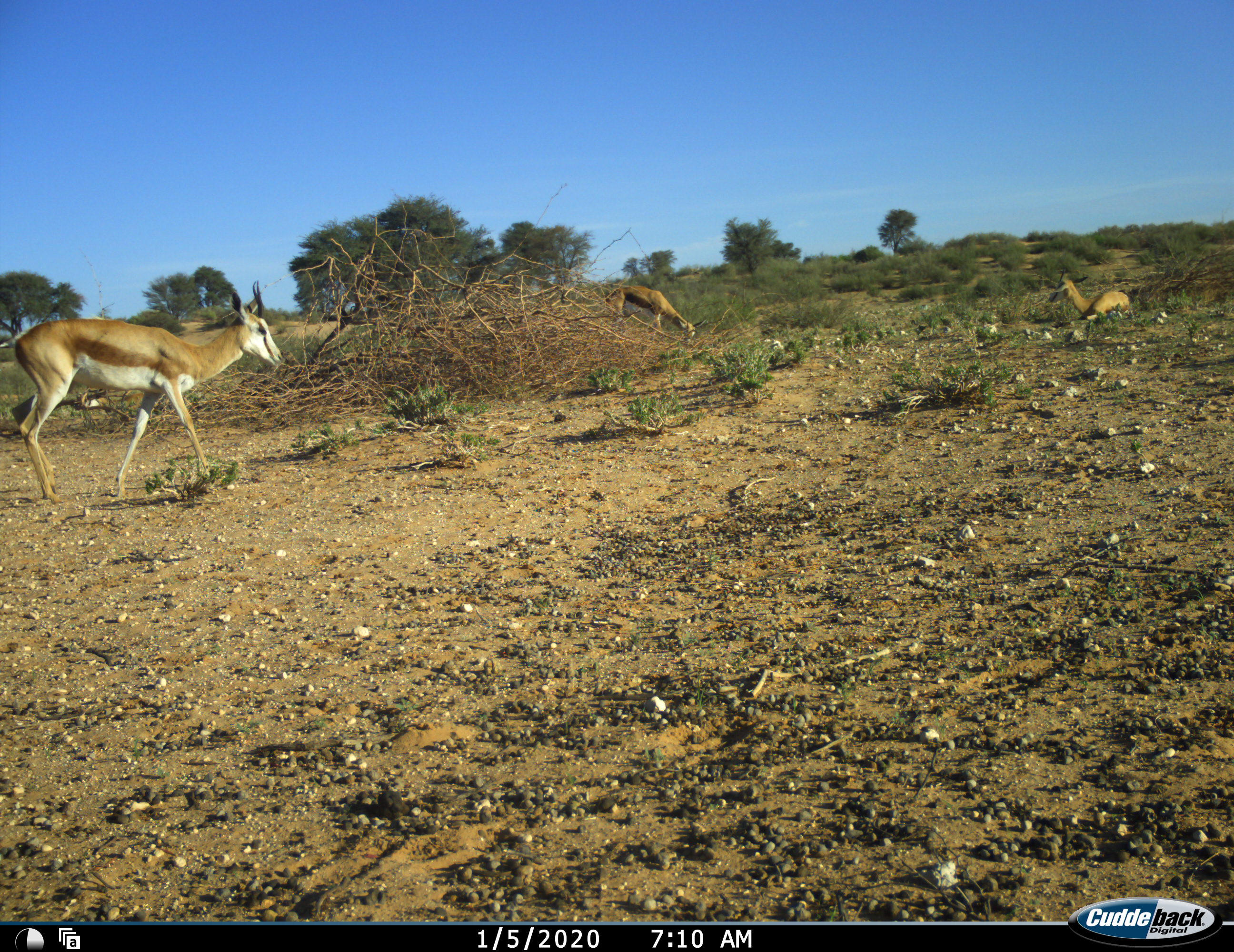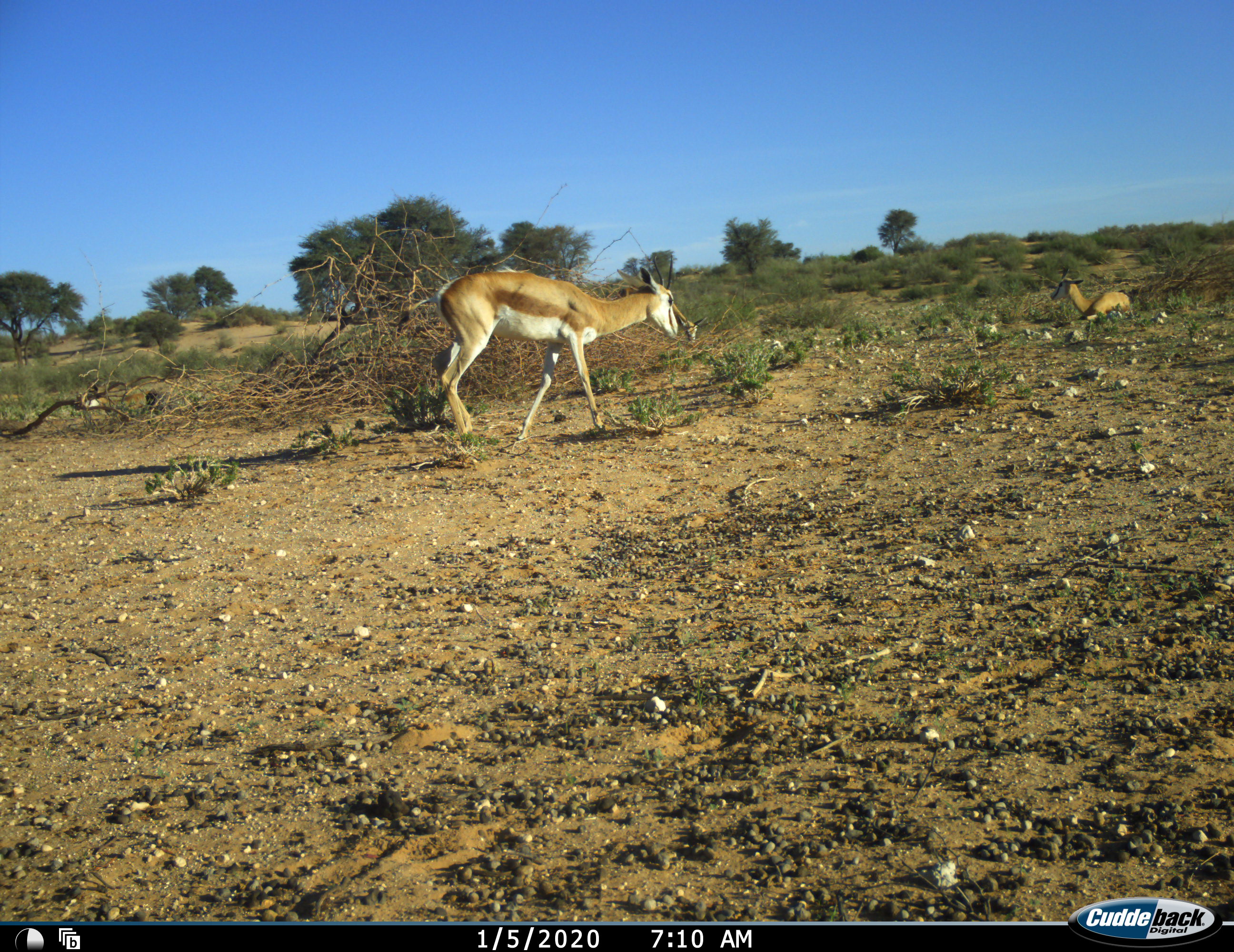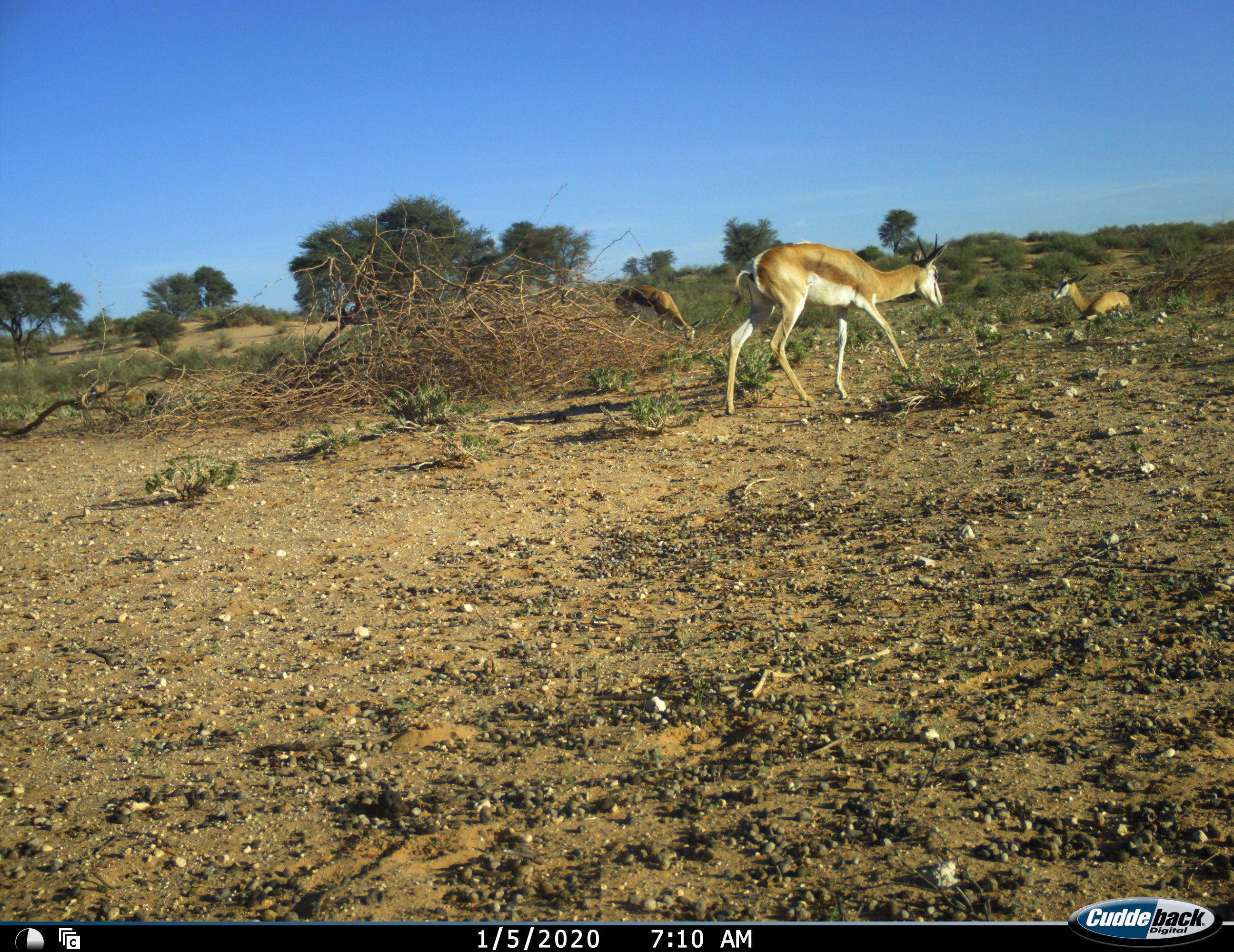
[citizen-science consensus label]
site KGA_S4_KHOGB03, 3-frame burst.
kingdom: Animalia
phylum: Chordata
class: Mammalia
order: Artiodactyla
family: Bovidae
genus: Antidorcas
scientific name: Antidorcas marsupialis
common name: springbok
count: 4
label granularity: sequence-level